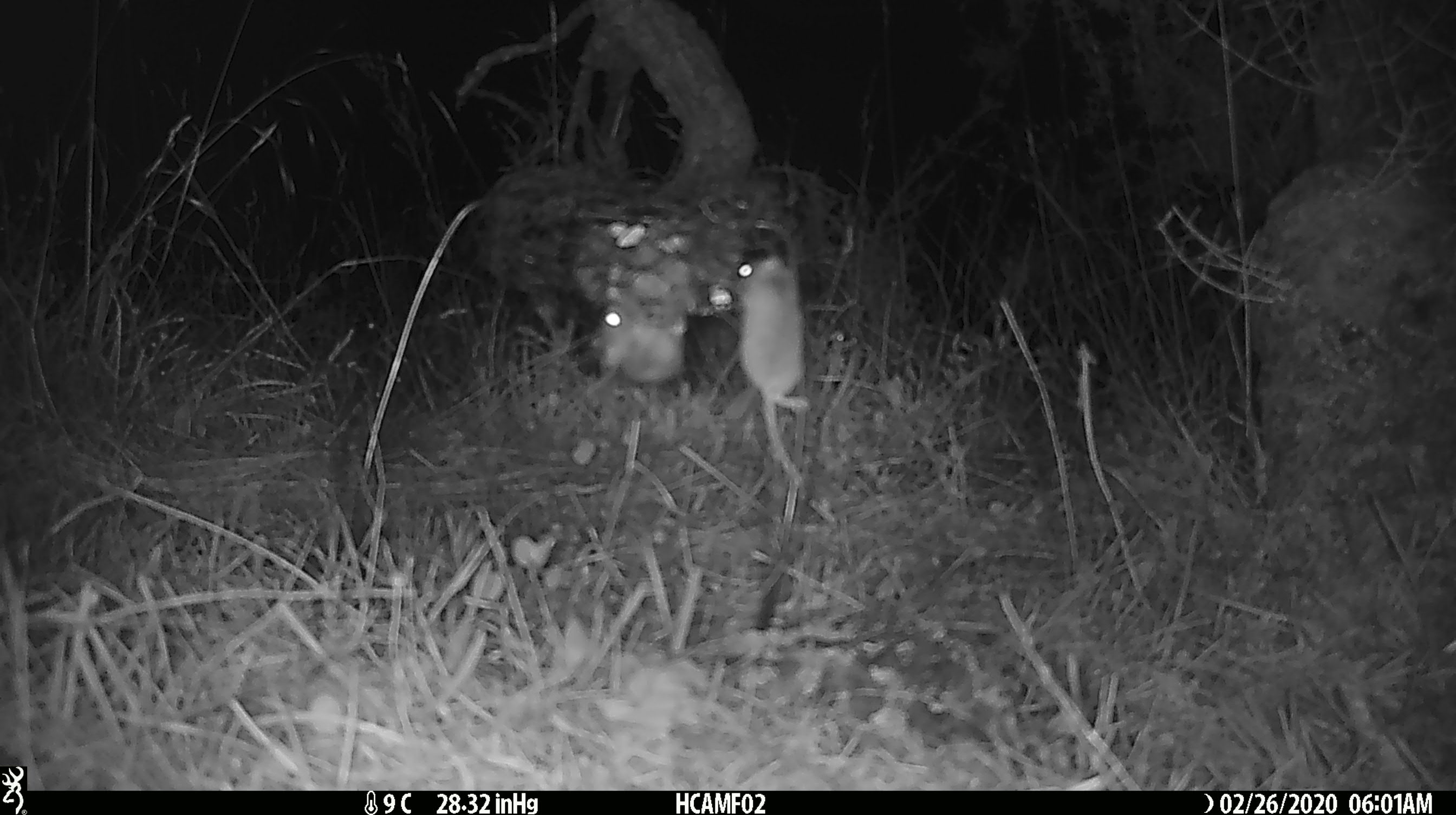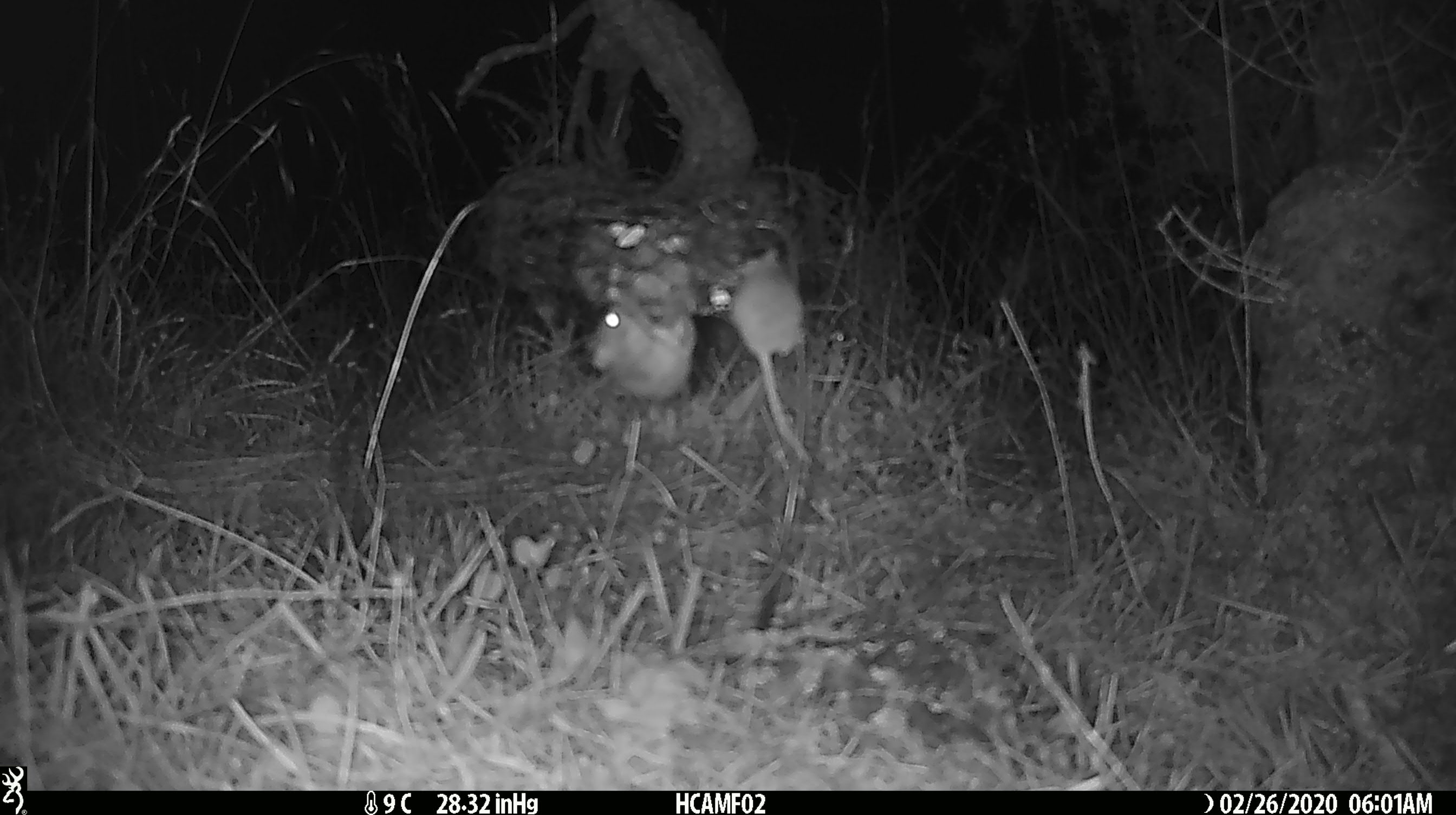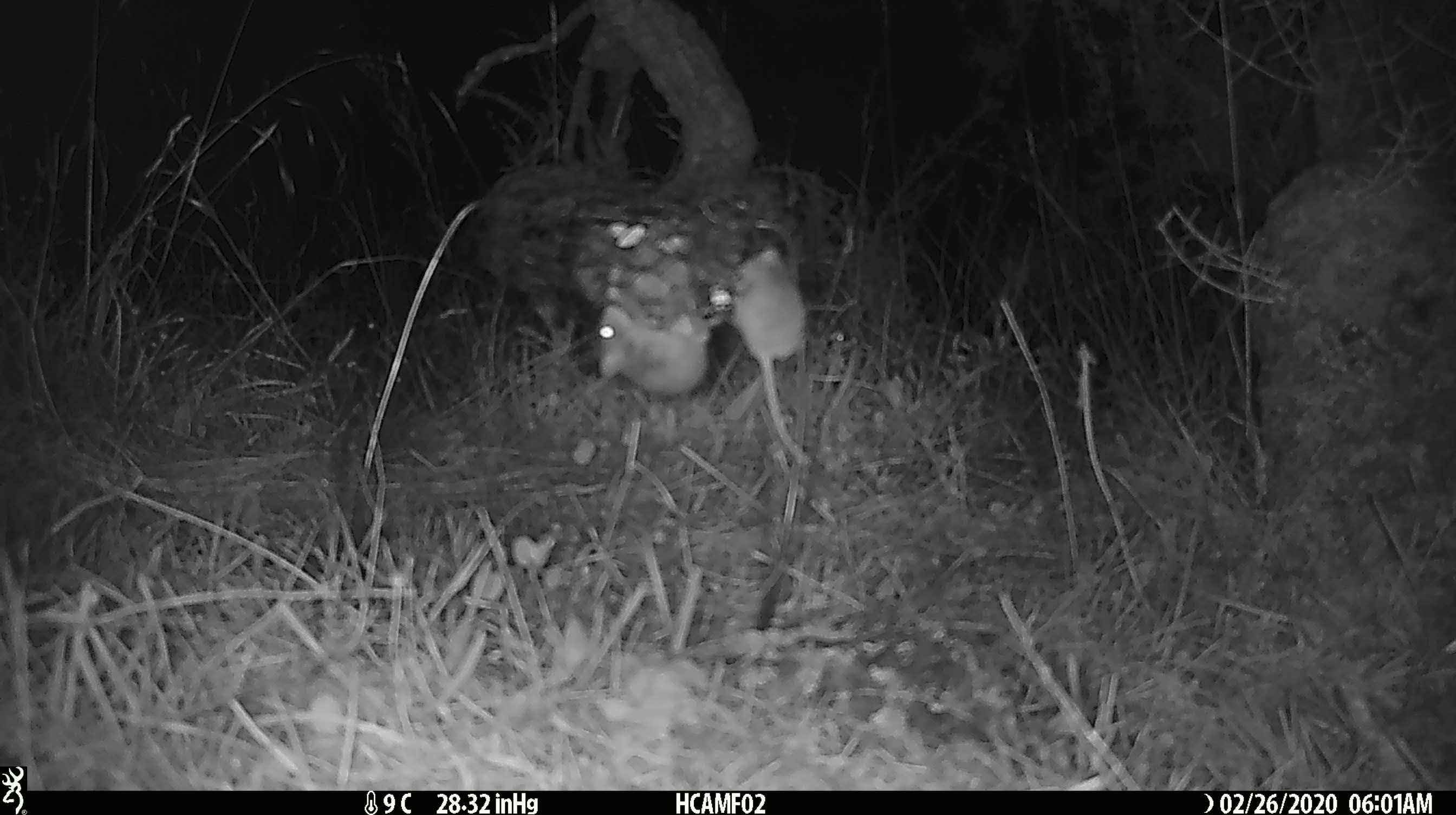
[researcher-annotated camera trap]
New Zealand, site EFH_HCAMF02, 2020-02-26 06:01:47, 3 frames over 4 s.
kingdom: Animalia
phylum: Chordata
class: Mammalia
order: Rodentia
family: Muridae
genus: Mus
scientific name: Mus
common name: mouse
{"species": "mouse (Mus)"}